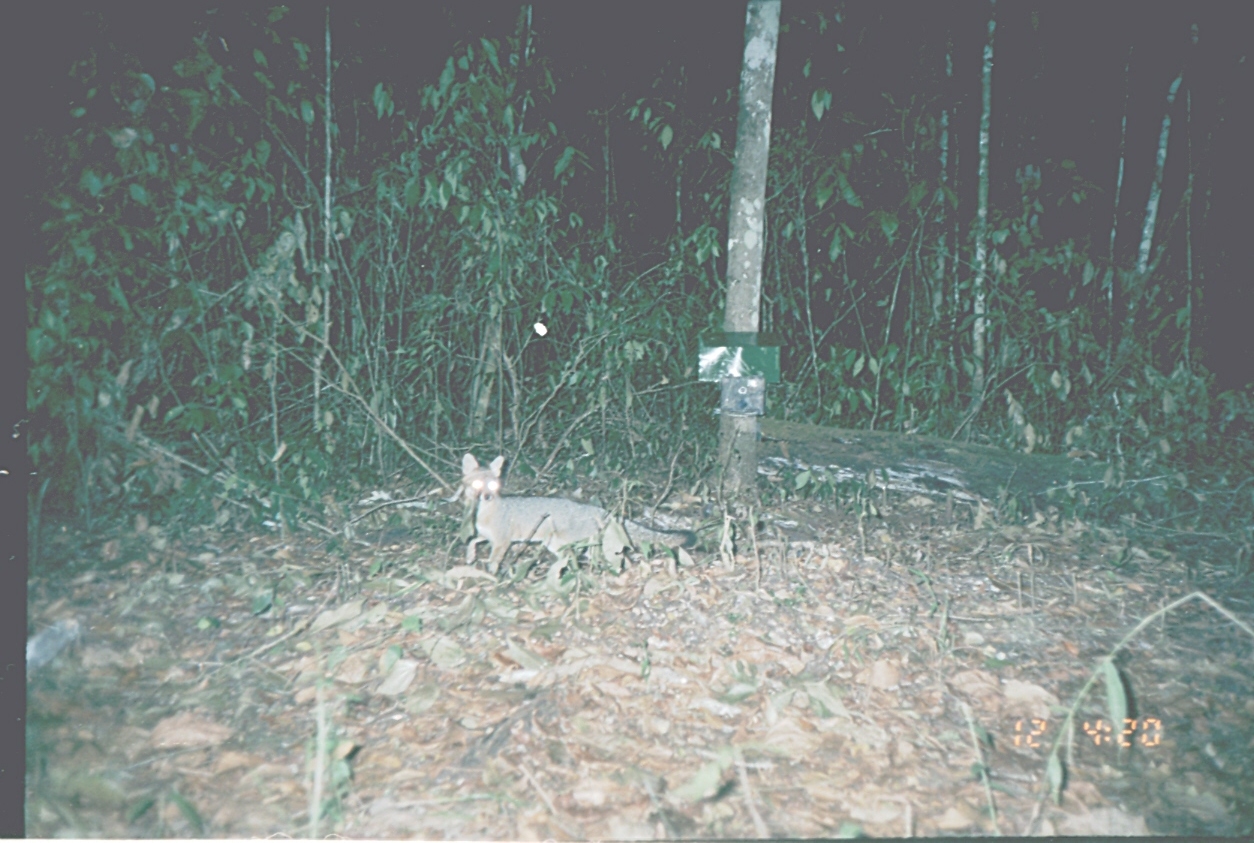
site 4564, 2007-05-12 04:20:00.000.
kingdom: Animalia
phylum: Chordata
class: Mammalia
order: Carnivora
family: Canidae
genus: Urocyon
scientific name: Urocyon cinereoargenteus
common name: gray fox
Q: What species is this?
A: Urocyon cinereoargenteus (gray fox).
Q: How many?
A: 1.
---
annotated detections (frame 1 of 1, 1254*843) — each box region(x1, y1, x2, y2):
urocyon cinereoargenteus: region(460, 453, 697, 575)